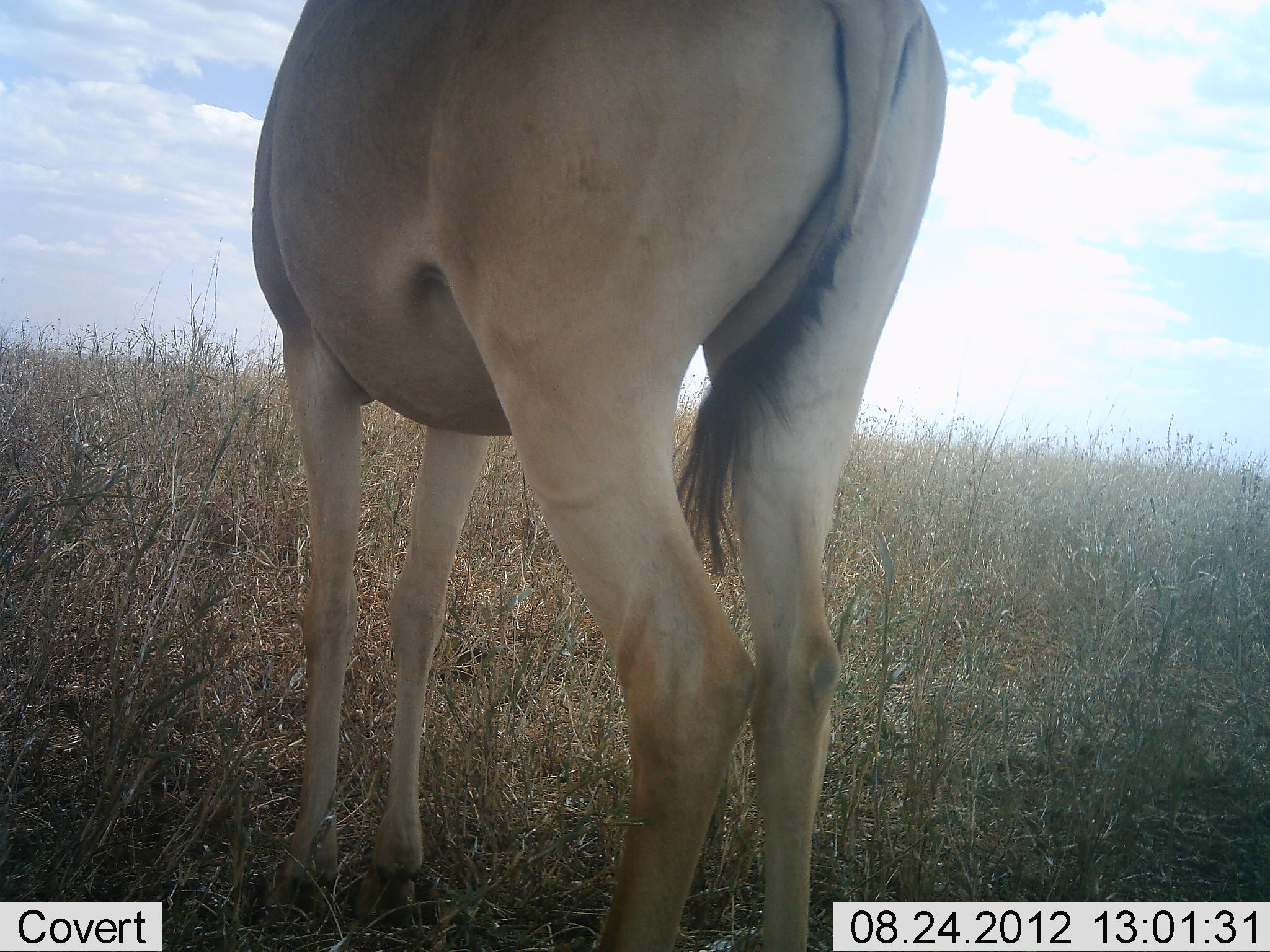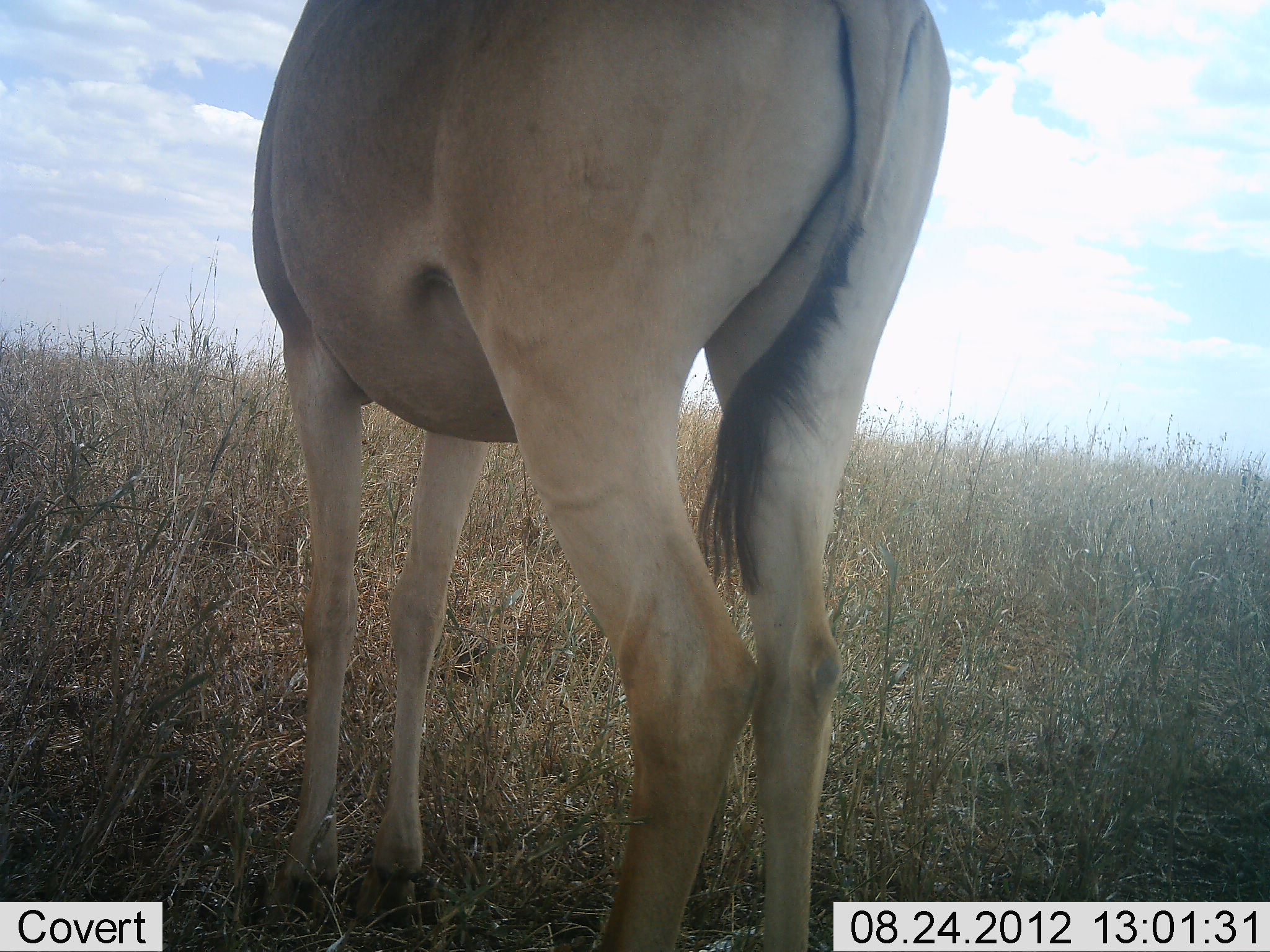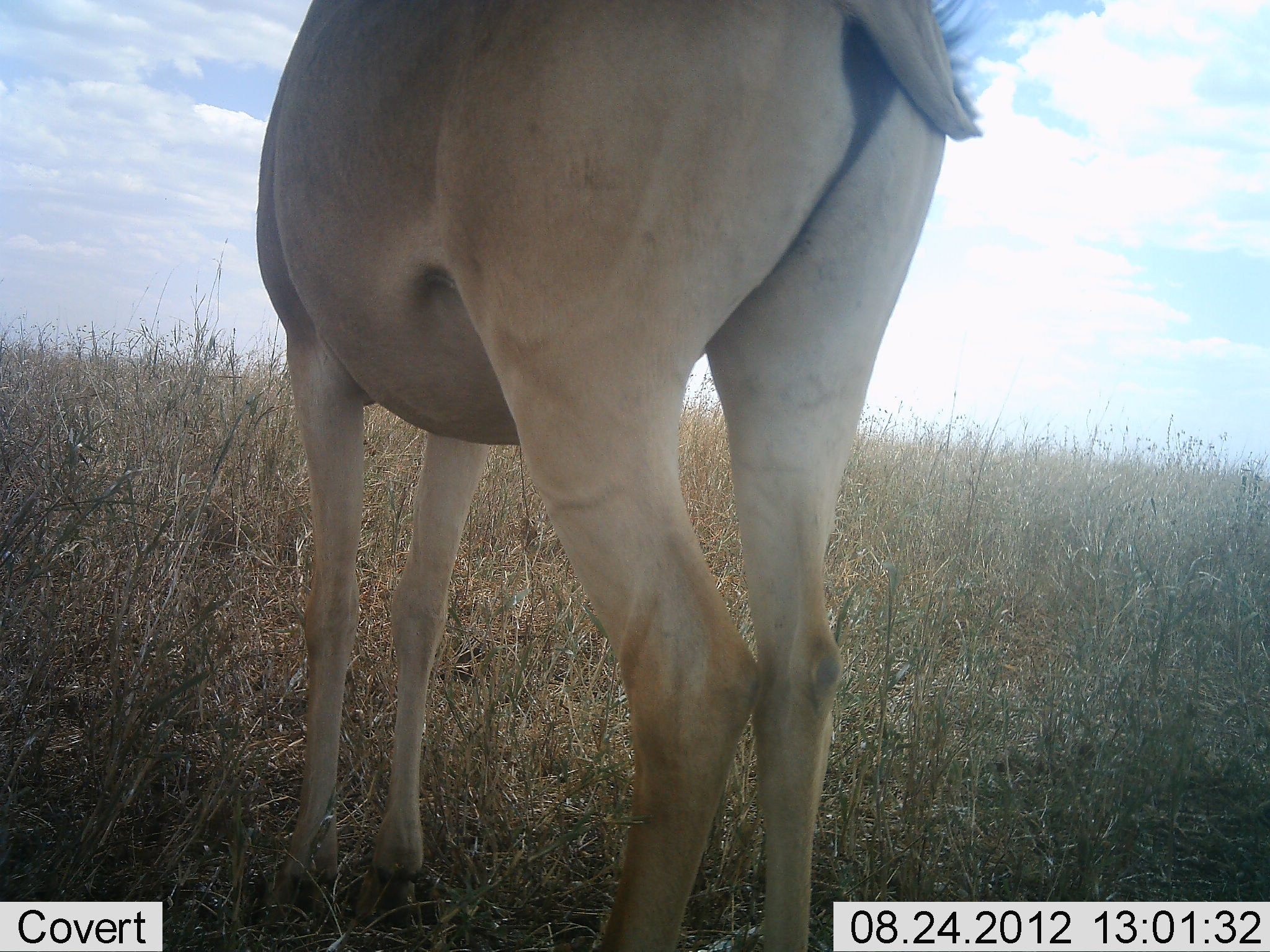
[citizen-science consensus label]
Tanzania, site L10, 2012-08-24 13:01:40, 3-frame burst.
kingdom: Animalia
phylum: Chordata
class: Mammalia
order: Artiodactyla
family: Bovidae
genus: Alcelaphus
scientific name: Alcelaphus buselaphus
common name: hartebeest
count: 1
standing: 100%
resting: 0%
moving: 0%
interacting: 0%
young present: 0%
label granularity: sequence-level